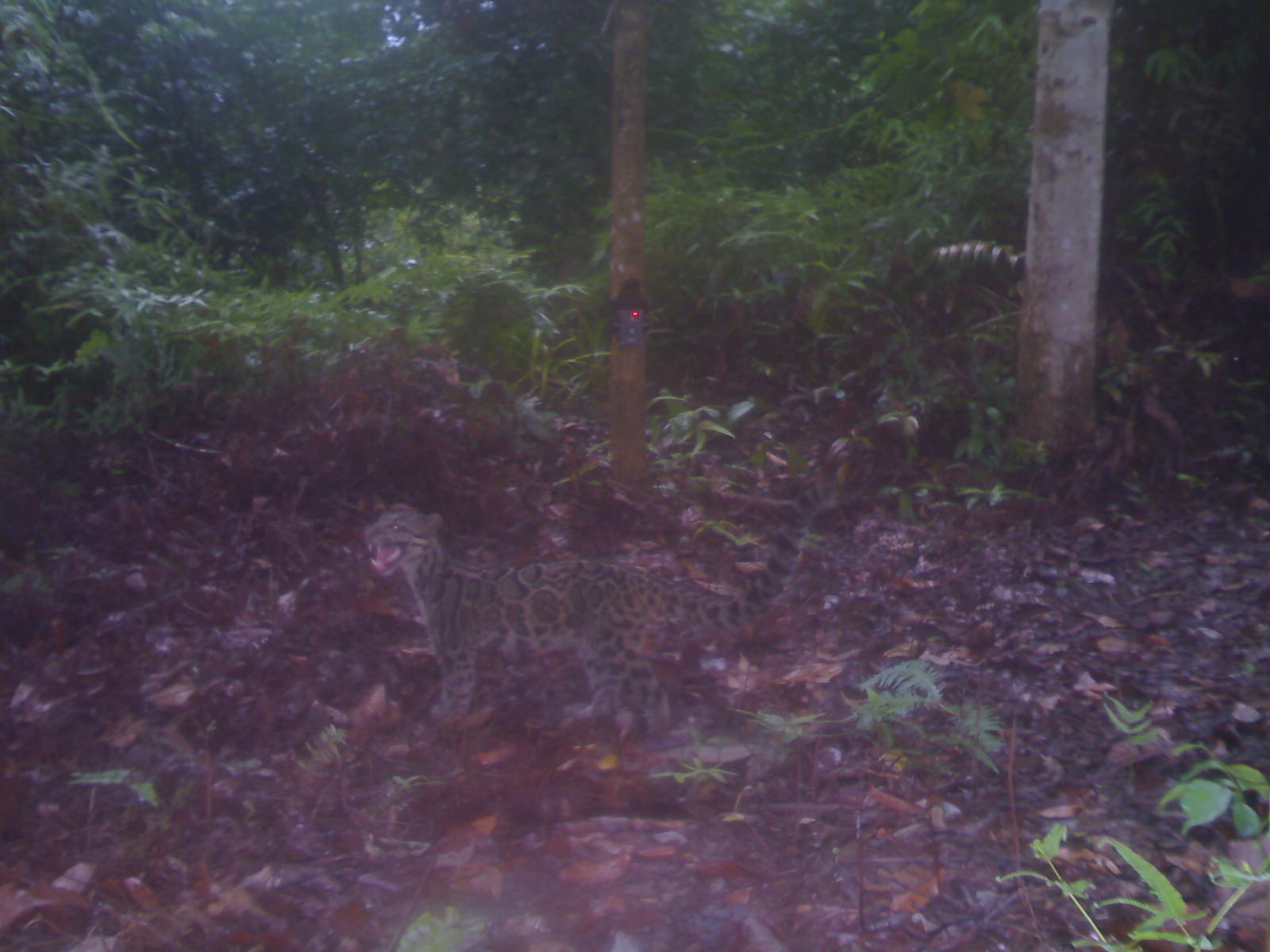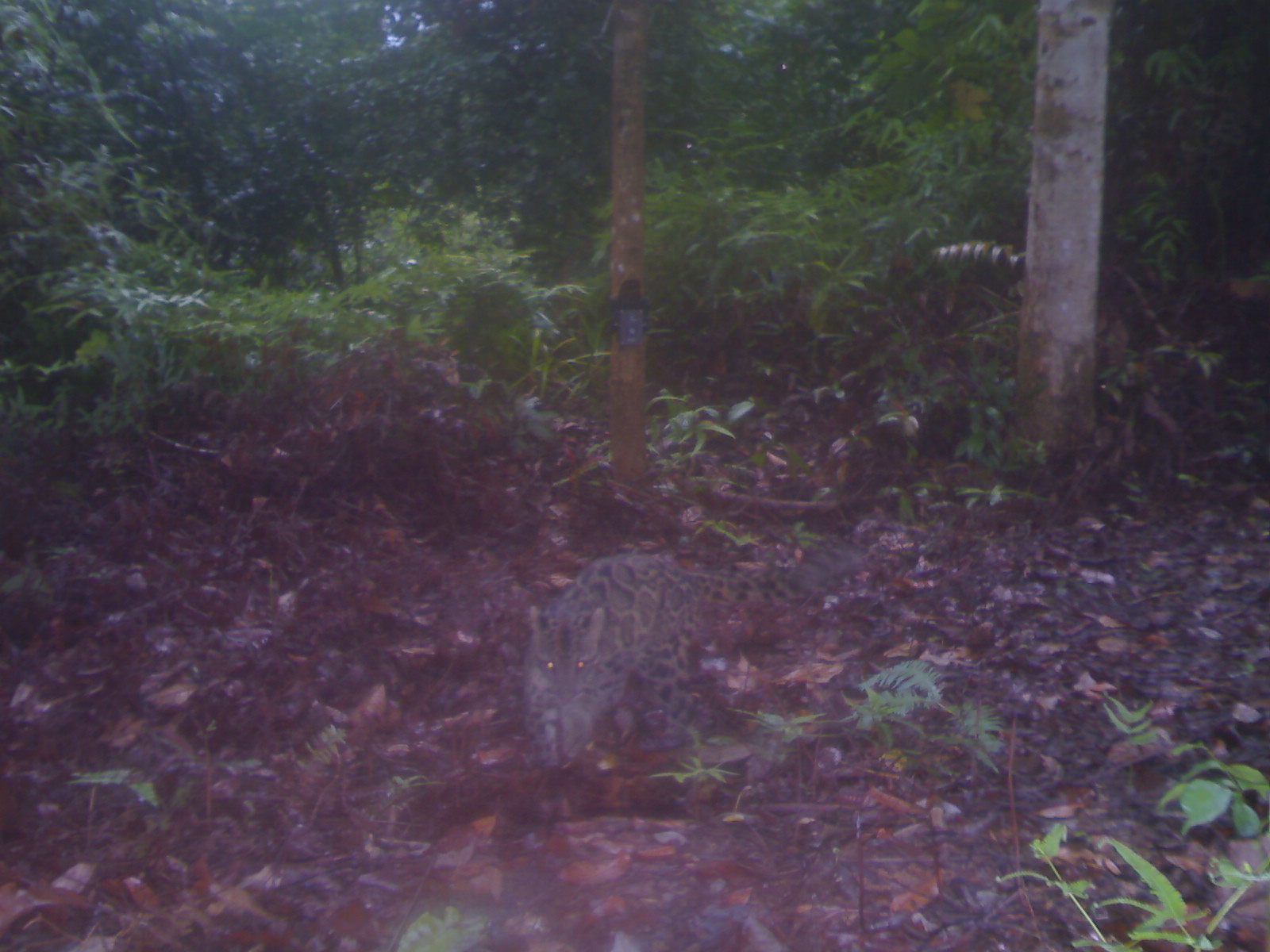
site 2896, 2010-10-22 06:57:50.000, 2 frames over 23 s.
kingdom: Animalia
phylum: Chordata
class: Mammalia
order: Carnivora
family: Felidae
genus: Neofelis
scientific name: Neofelis diardi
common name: sunda clouded leopard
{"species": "Neofelis diardi (sunda clouded leopard)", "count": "1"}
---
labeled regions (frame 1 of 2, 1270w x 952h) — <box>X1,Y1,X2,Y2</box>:
neofelis diardi: <box>359,478,842,728</box>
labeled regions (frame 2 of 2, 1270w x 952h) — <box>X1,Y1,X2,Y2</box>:
neofelis diardi: <box>519,540,860,770</box>